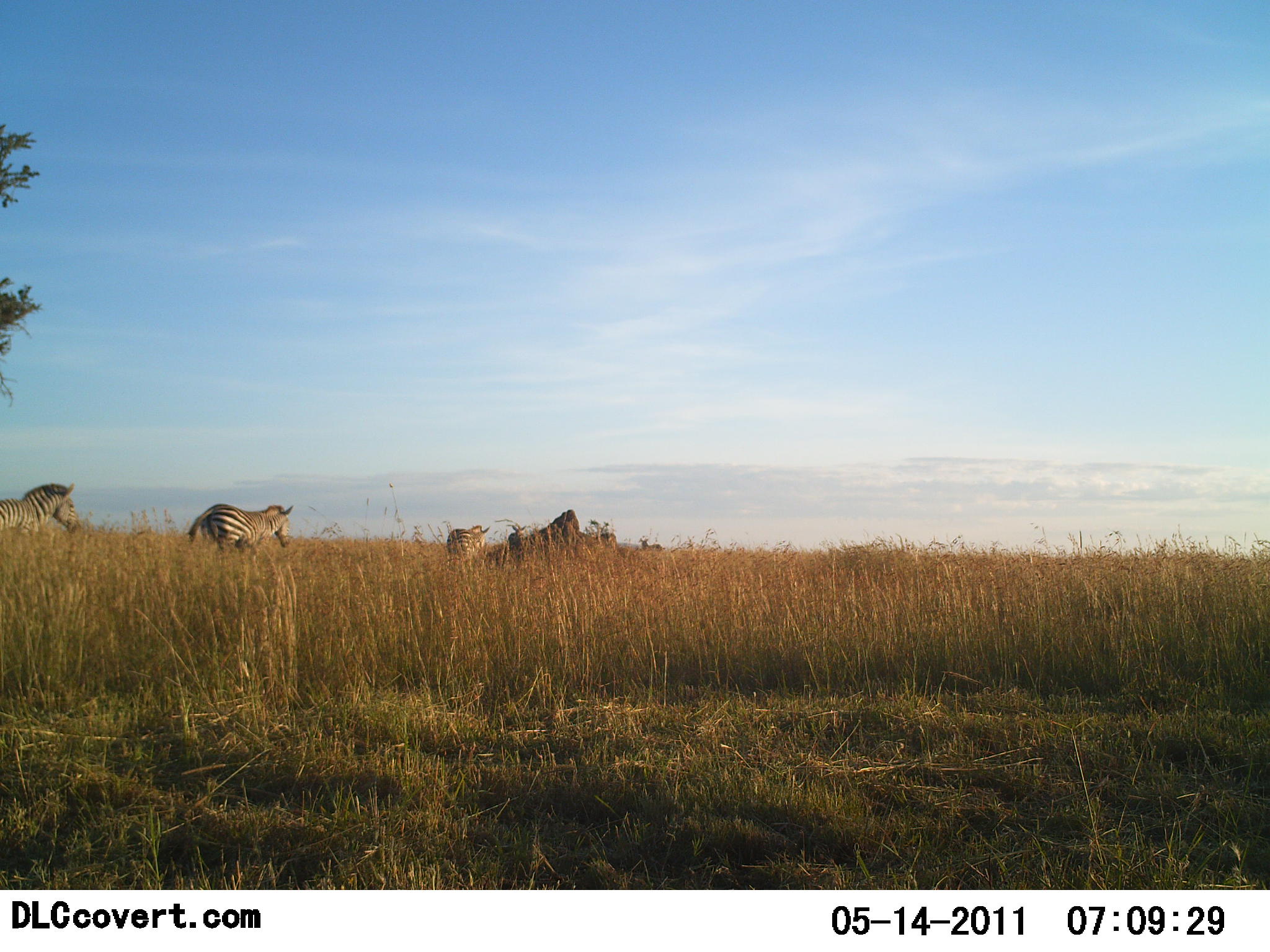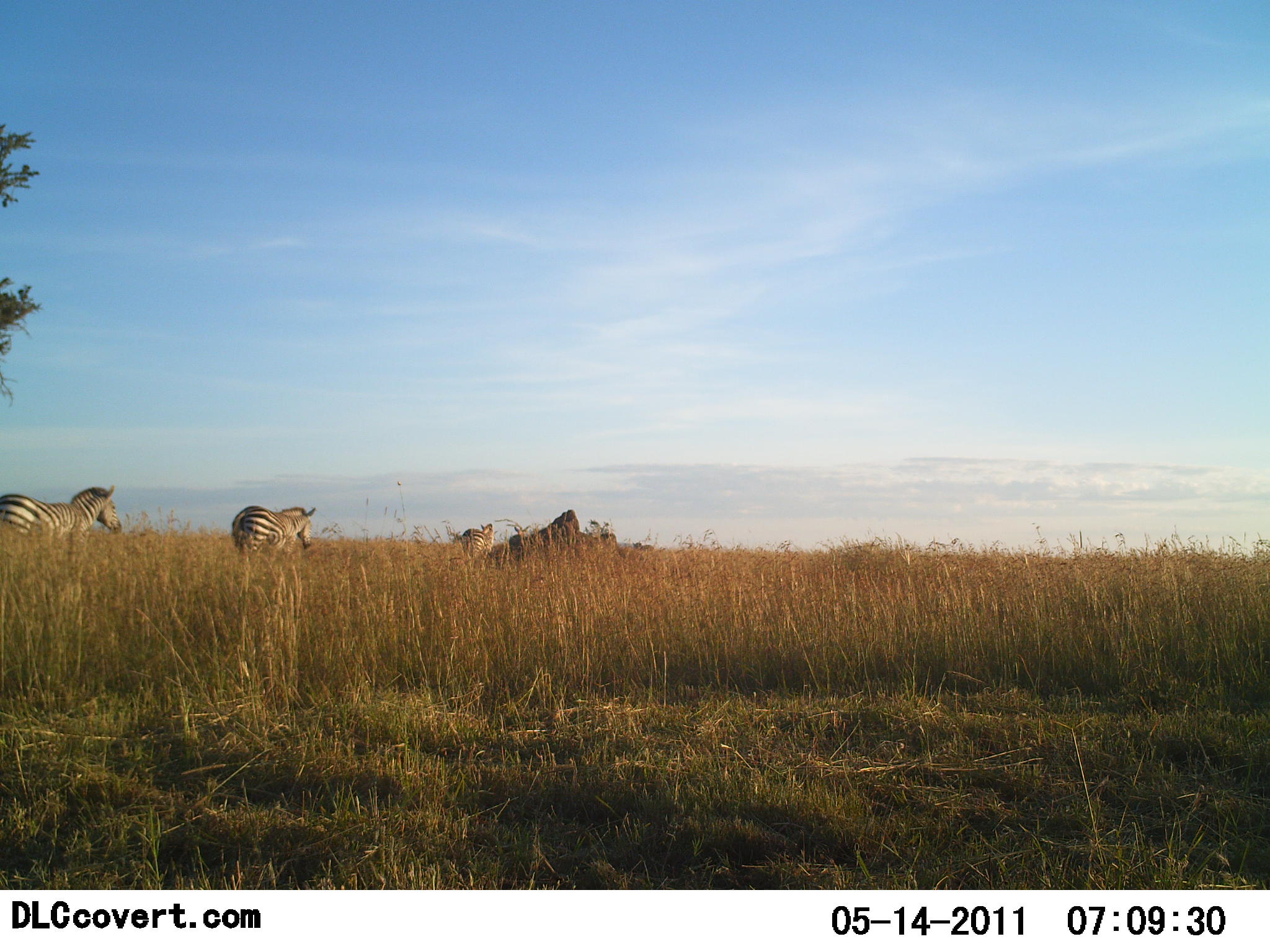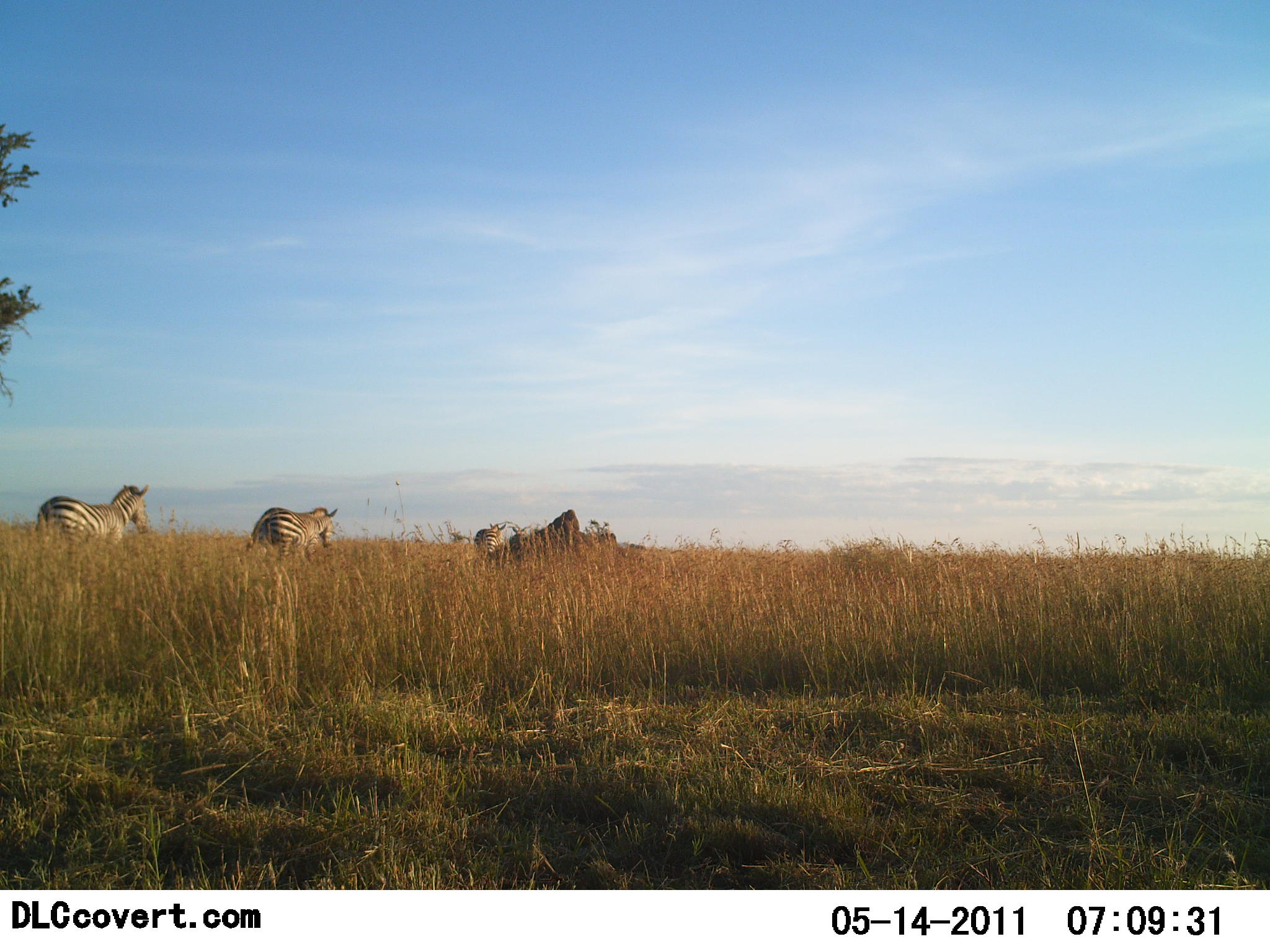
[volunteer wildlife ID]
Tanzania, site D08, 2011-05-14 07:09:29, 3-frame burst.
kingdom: Animalia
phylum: Chordata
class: Mammalia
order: Perissodactyla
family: Equidae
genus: Equus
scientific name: Equus quagga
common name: plains zebra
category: zebra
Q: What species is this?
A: Zebra (plains zebra) (Equus quagga).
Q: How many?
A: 5.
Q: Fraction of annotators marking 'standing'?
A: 0%.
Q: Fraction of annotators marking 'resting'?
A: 0%.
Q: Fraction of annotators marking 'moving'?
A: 100%.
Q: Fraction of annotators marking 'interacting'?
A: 0%.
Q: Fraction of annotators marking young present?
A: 0%.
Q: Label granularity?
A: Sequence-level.